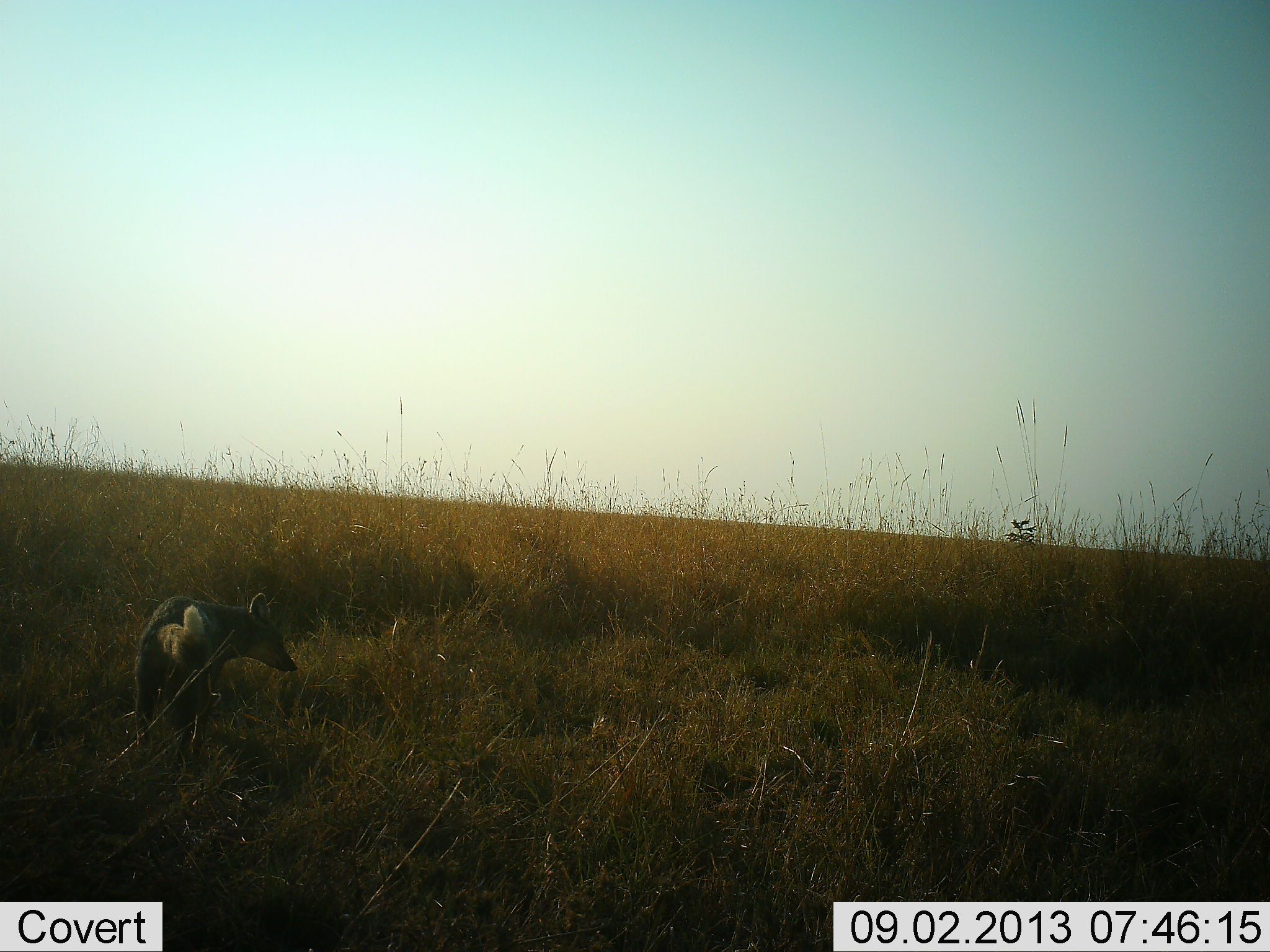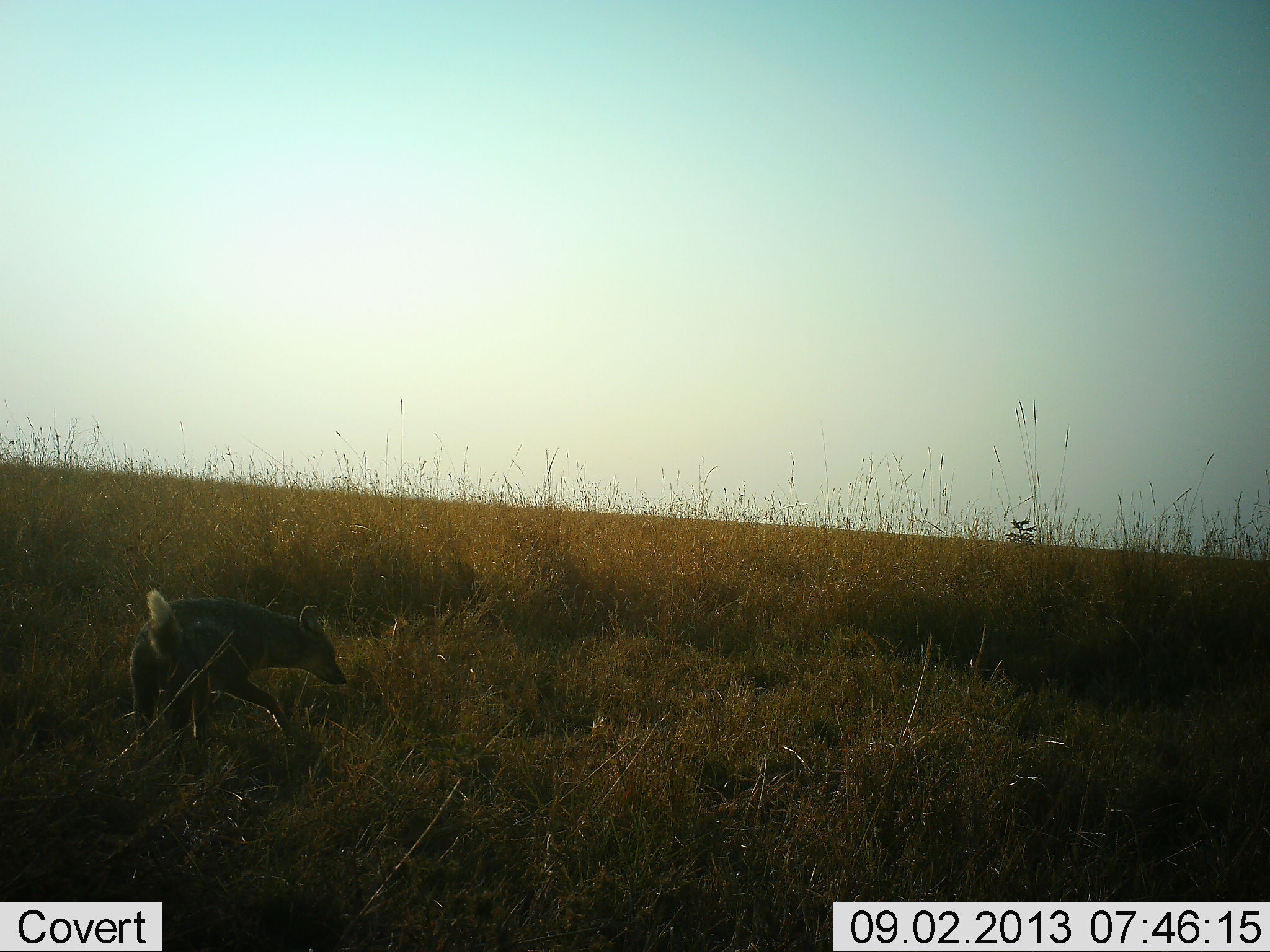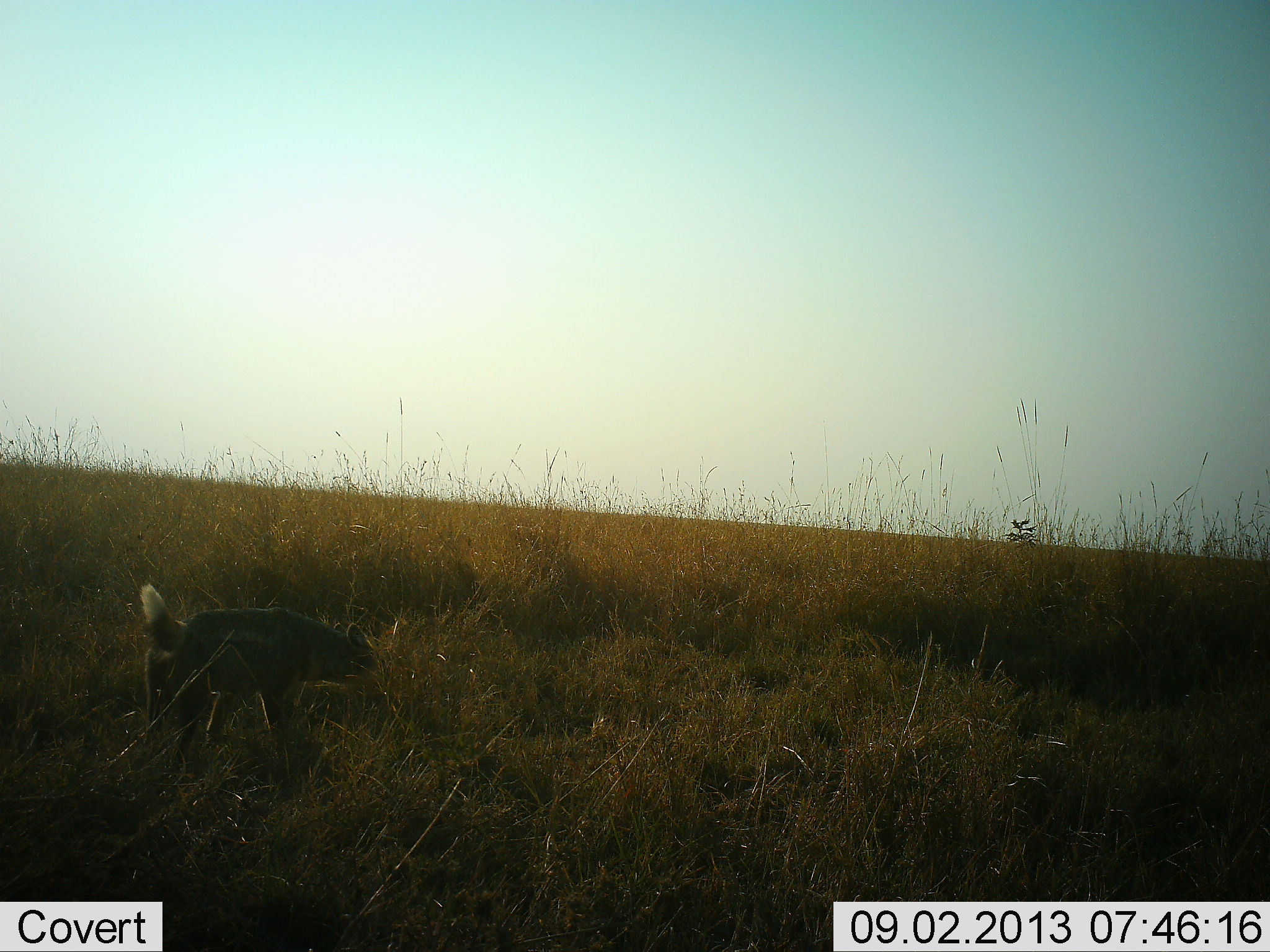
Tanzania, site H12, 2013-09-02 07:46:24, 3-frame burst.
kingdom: Animalia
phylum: Chordata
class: Mammalia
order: Carnivora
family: Canidae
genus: Lupulella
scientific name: Lupulella mesomelas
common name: black-backed jackal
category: jackal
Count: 1.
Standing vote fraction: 14%.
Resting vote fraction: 0%.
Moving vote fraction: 79%.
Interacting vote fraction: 0%.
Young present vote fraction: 7%.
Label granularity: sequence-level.